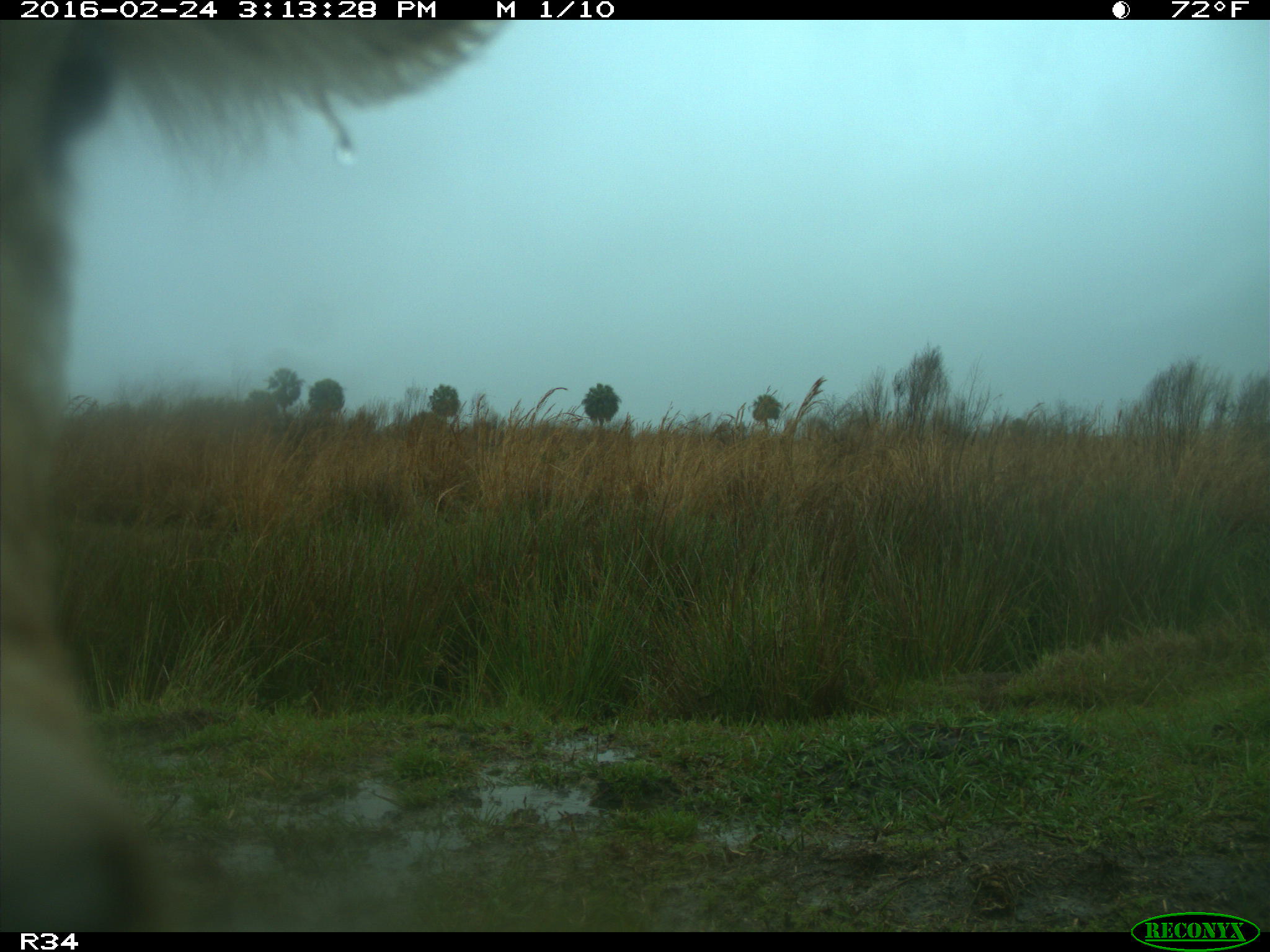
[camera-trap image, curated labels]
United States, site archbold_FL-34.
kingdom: Animalia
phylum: Chordata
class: Mammalia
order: Artiodactyla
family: Bovidae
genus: Bos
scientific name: Bos taurus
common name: domestic cow